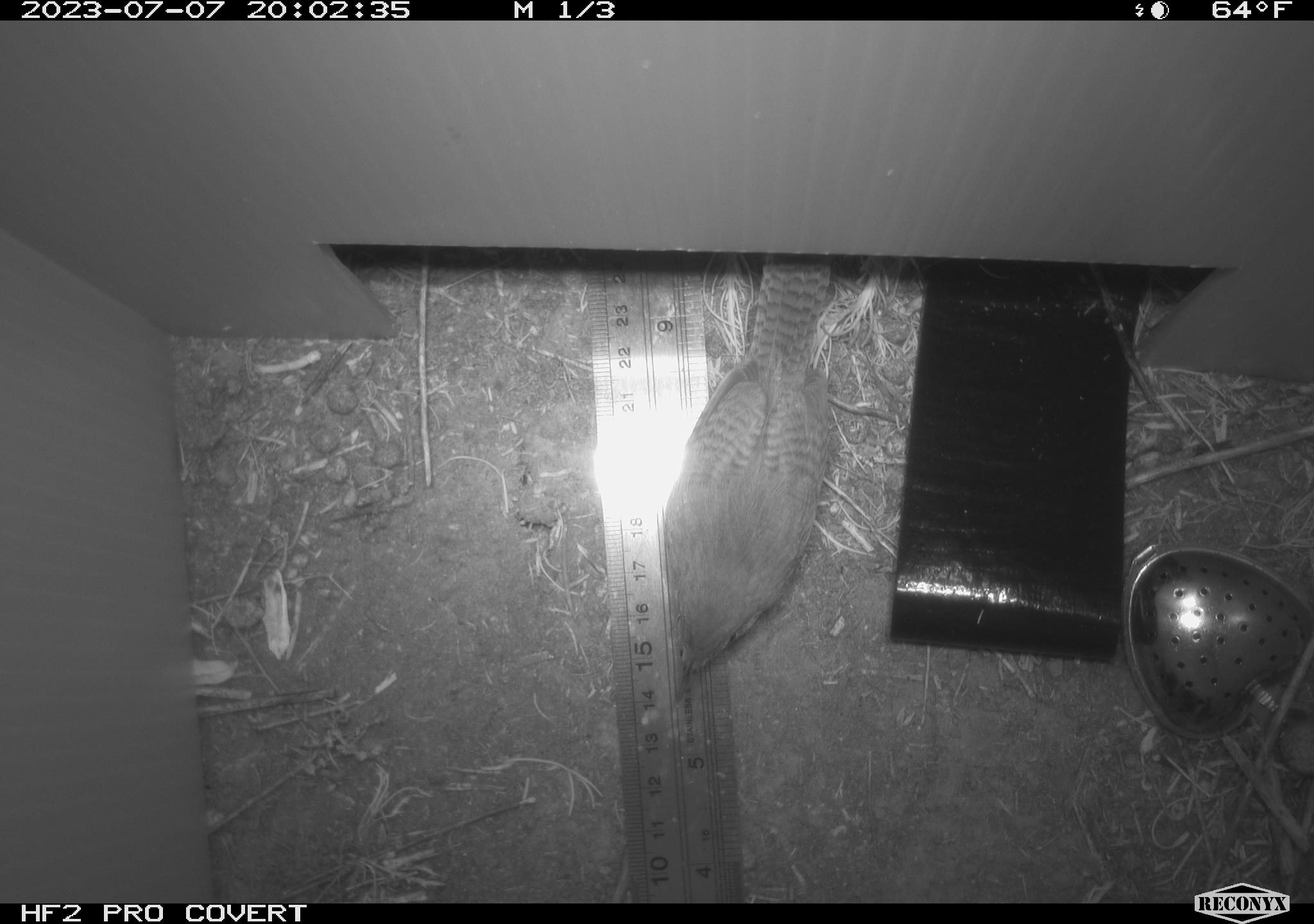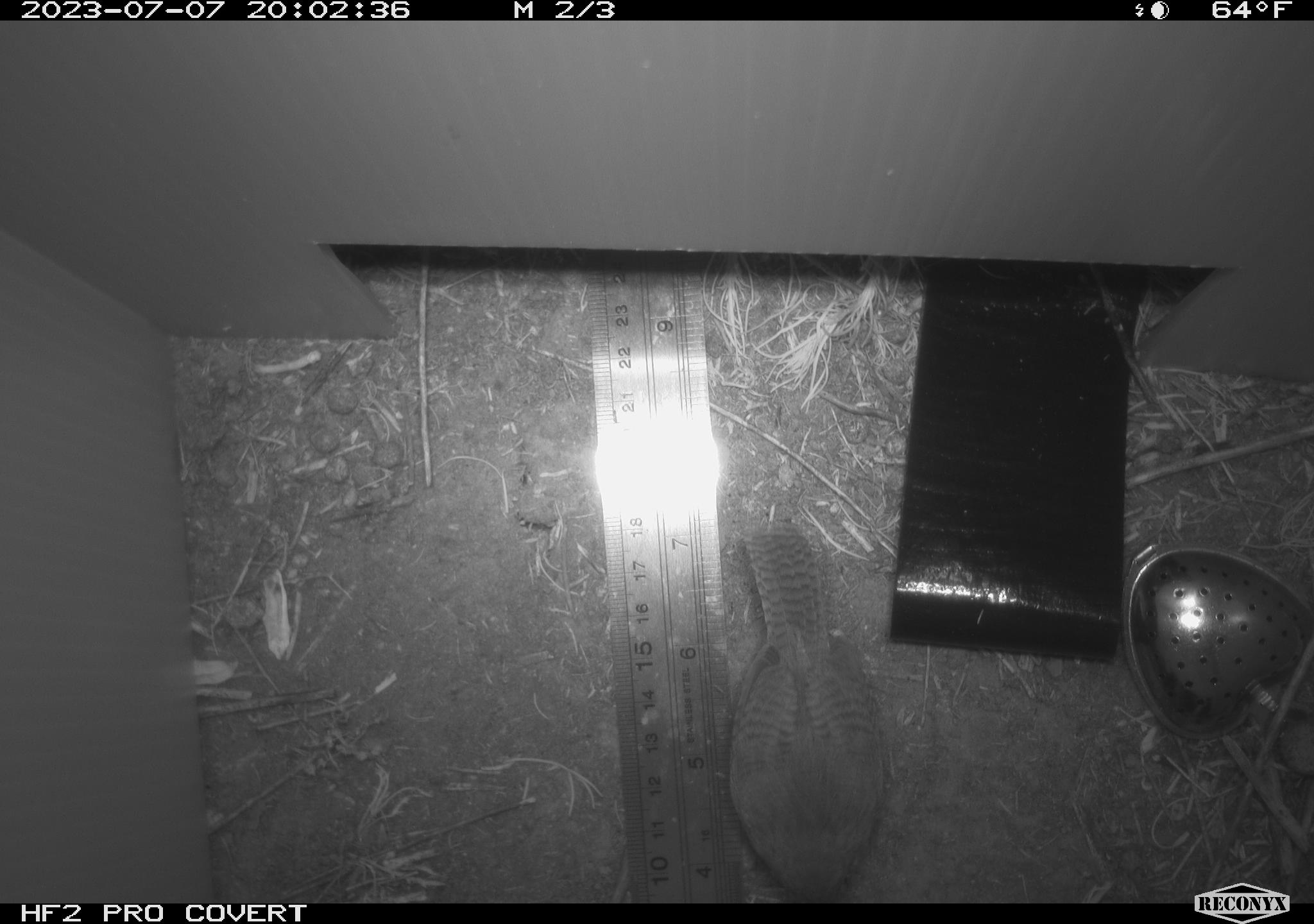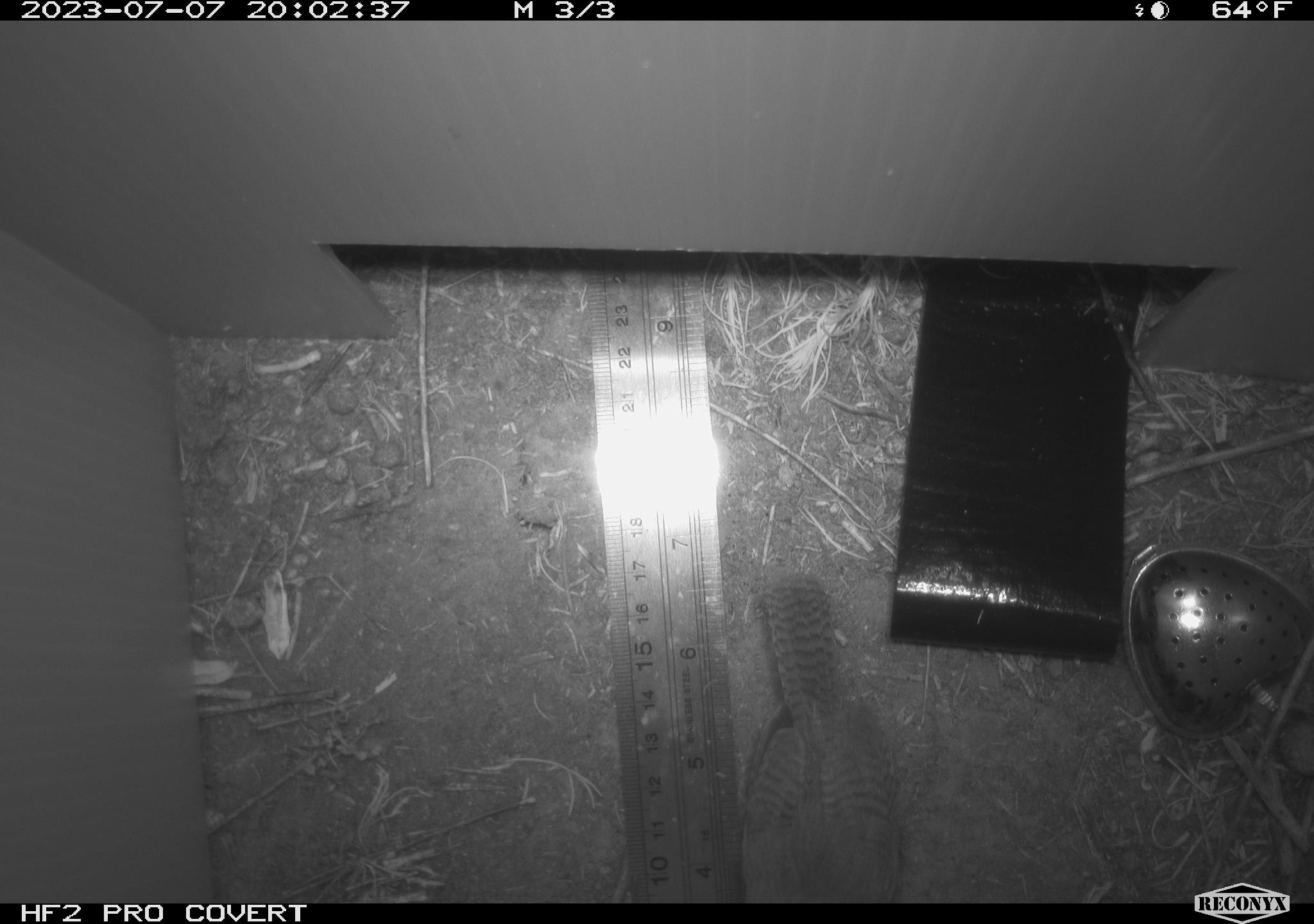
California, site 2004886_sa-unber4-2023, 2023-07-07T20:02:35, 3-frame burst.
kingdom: Animalia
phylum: Chordata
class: Aves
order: Passeriformes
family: Troglodytidae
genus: Troglodytes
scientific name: Troglodytes aedon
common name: house wren